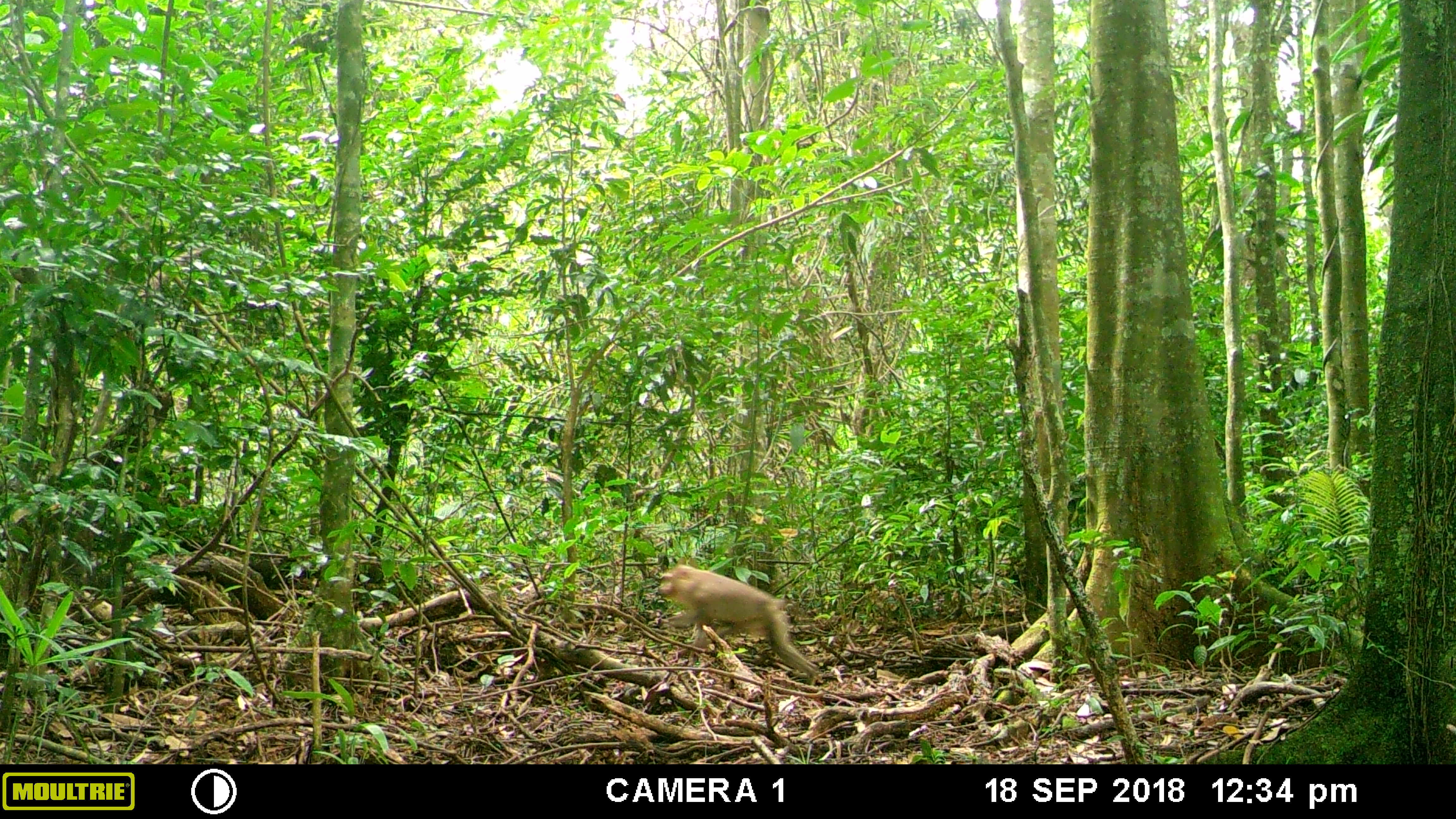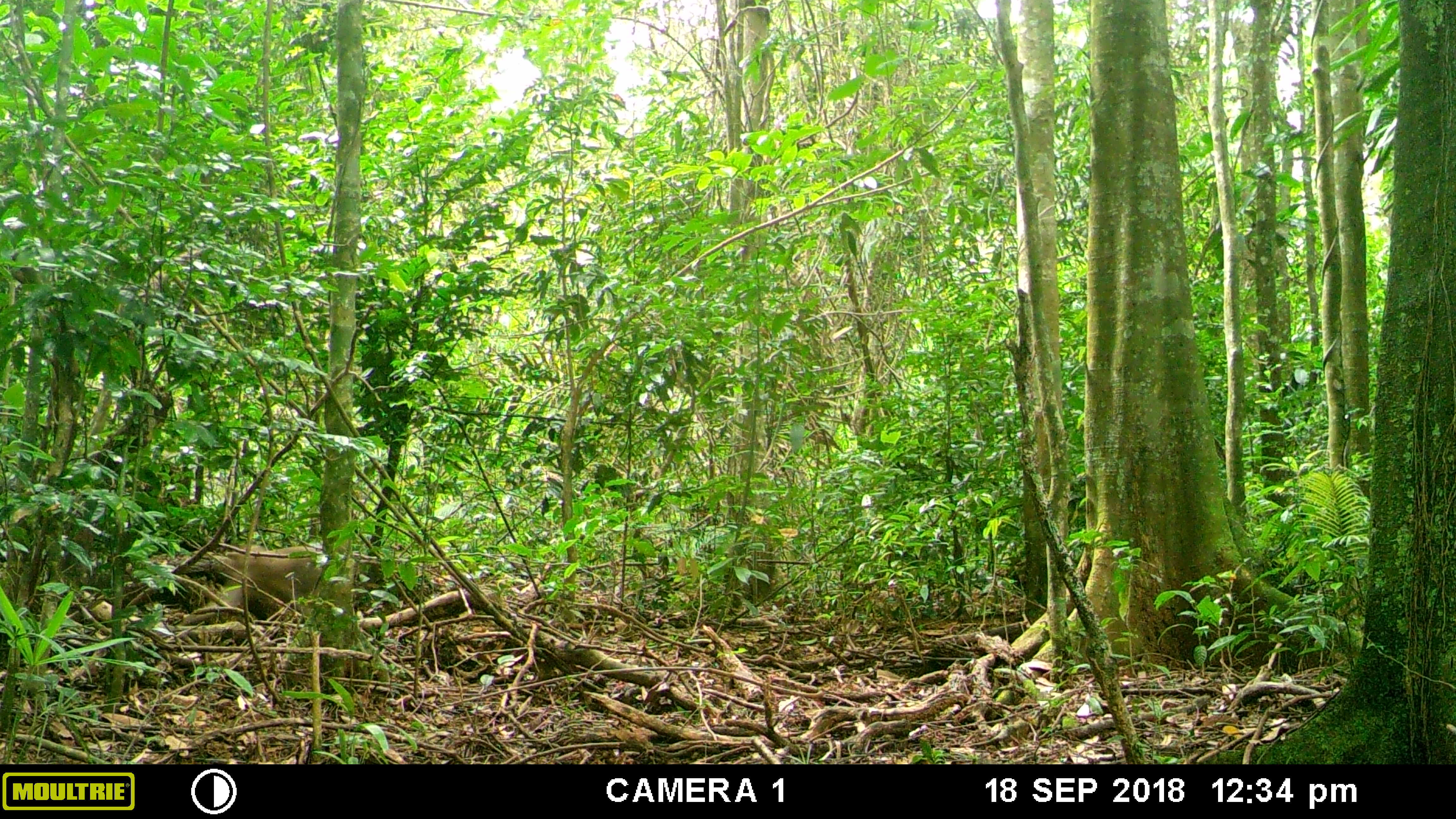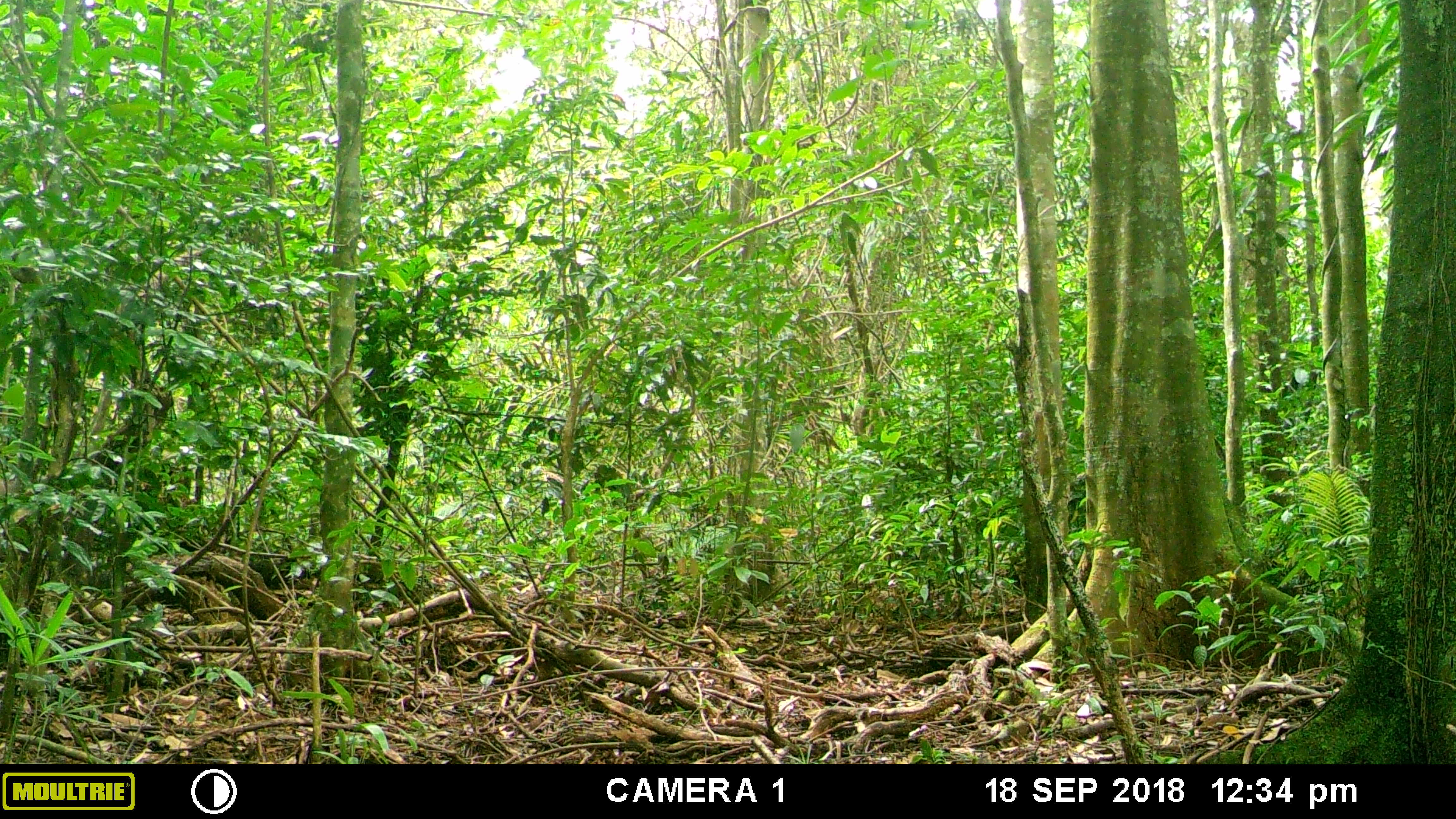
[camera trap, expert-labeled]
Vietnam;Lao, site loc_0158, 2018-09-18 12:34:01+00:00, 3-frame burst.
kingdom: Animalia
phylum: Chordata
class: Mammalia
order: Primates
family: Cercopithecidae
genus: Macaca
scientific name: Macaca nemestrina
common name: pig-tailed macaque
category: pig tailed macaque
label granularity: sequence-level